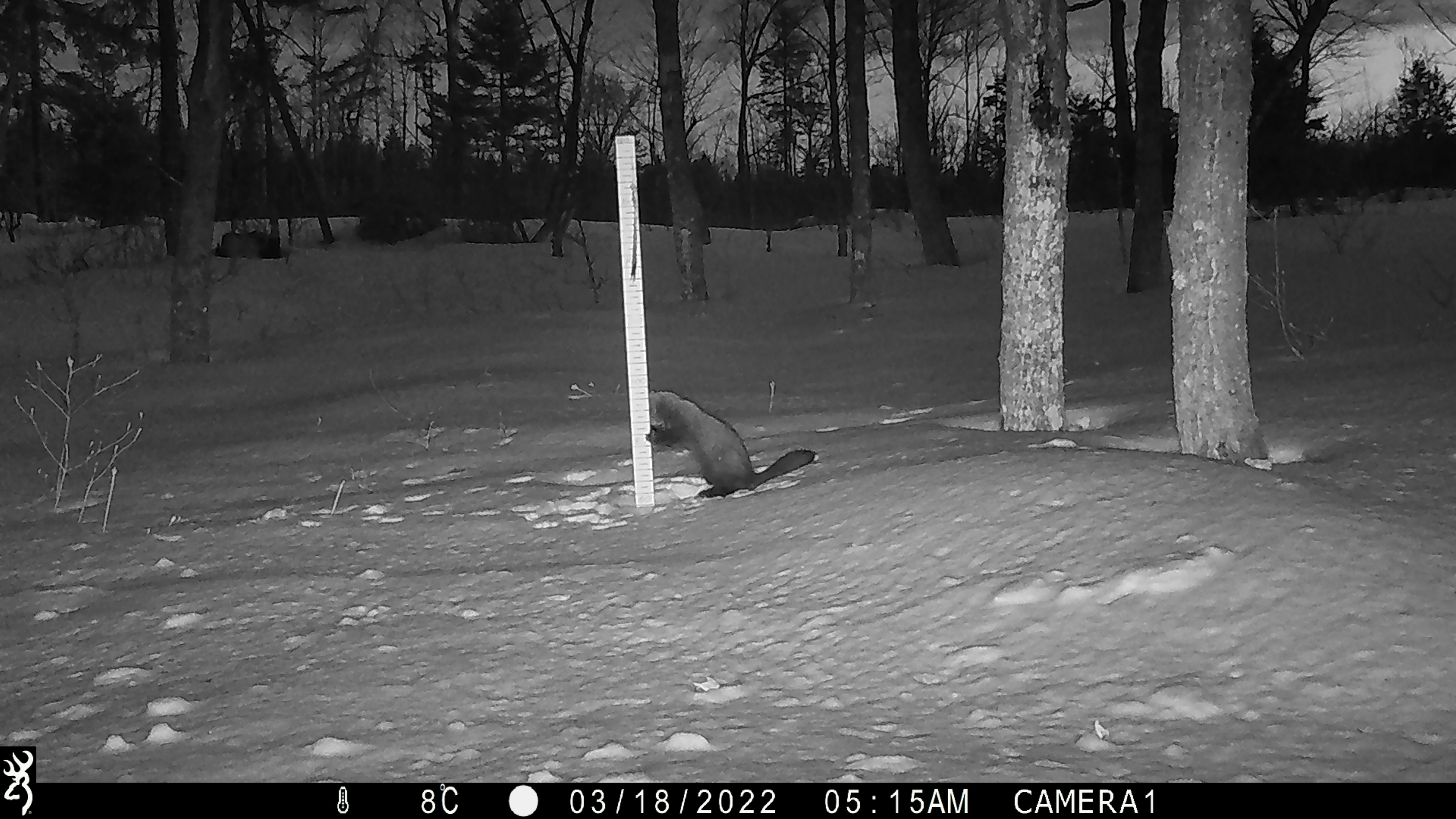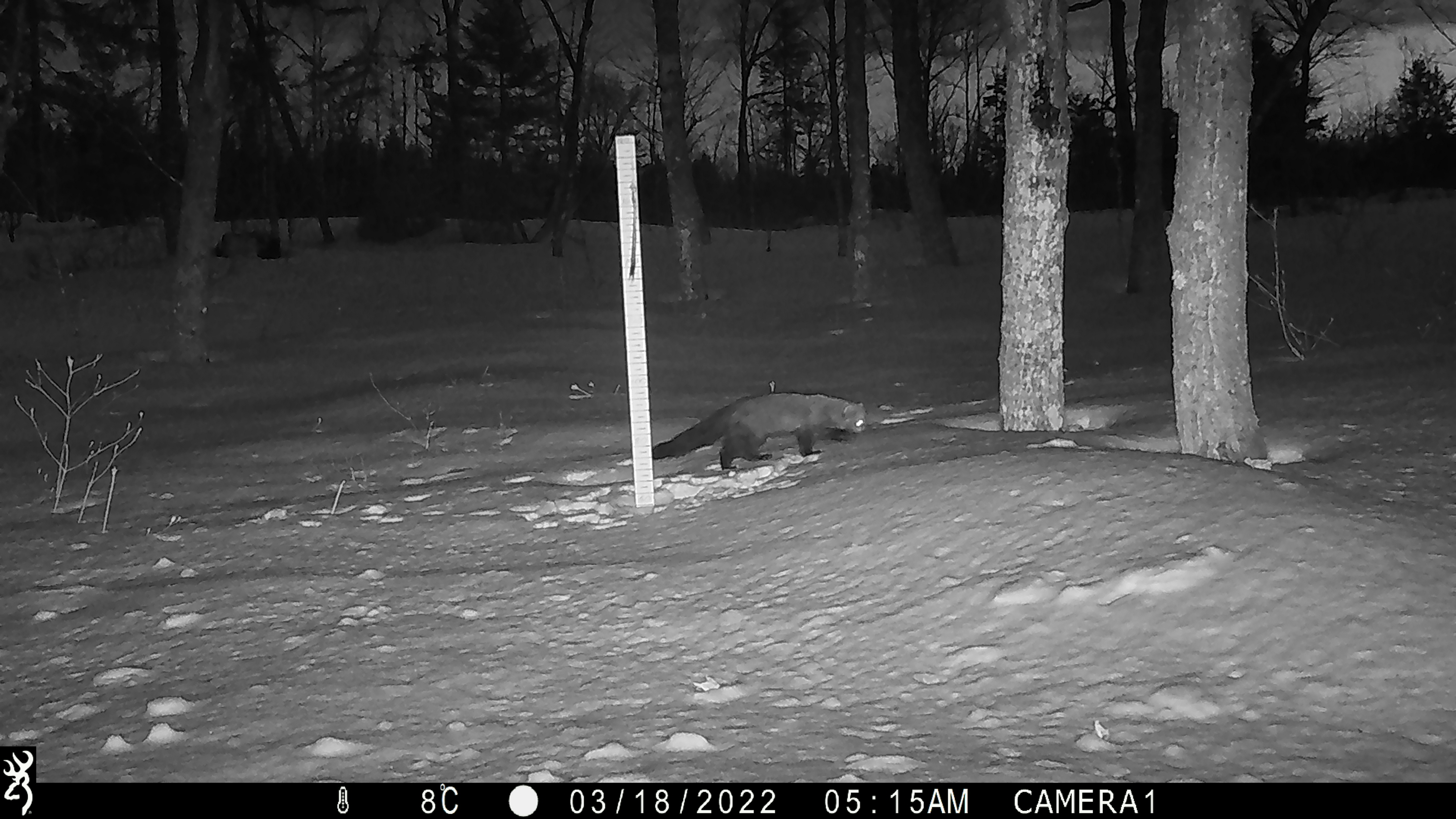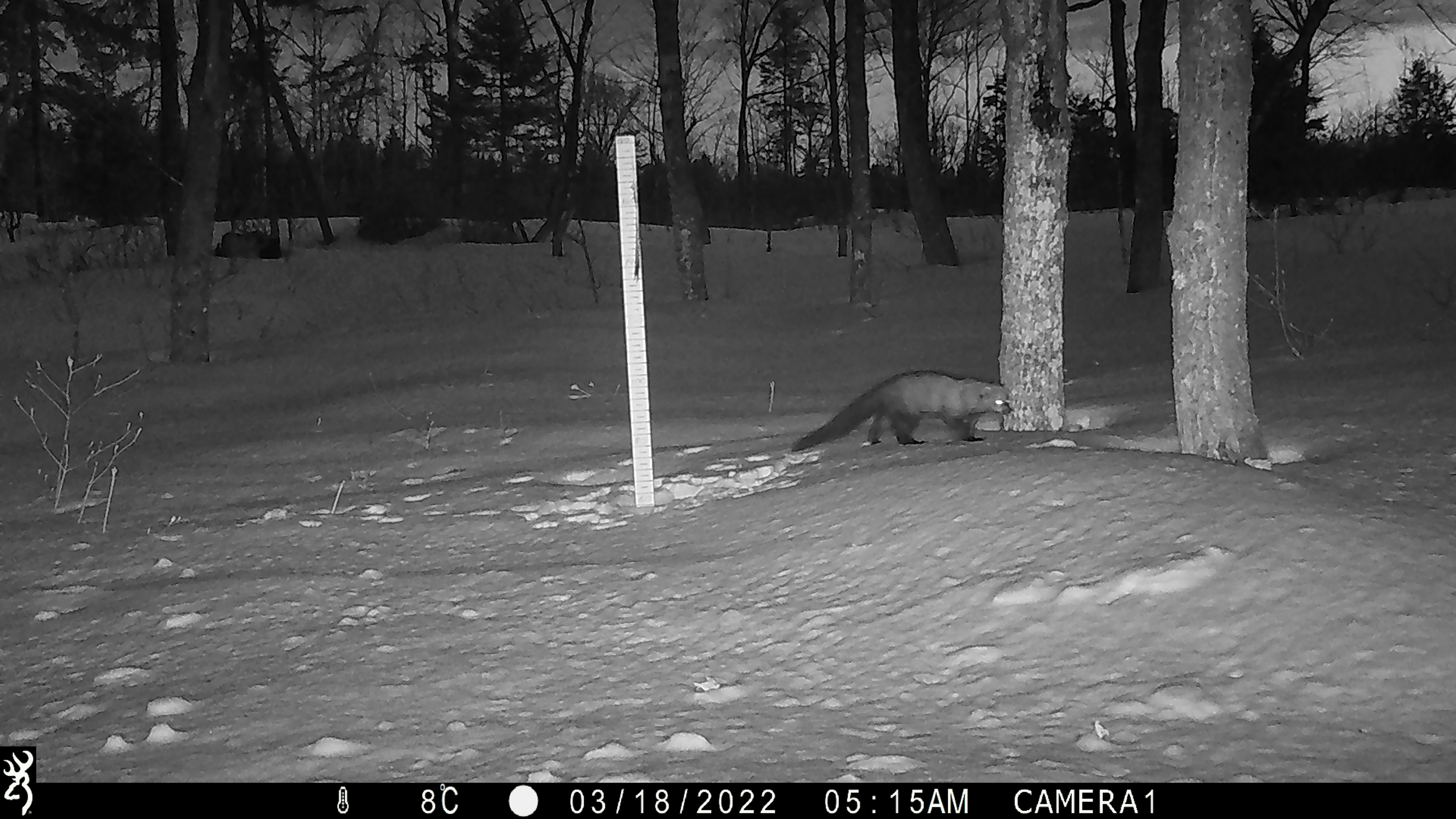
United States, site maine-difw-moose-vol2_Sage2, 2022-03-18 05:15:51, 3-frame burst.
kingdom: Animalia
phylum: Chordata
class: Mammalia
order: Carnivora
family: Mustelidae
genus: Pekania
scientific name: Pekania pennanti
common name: fisher